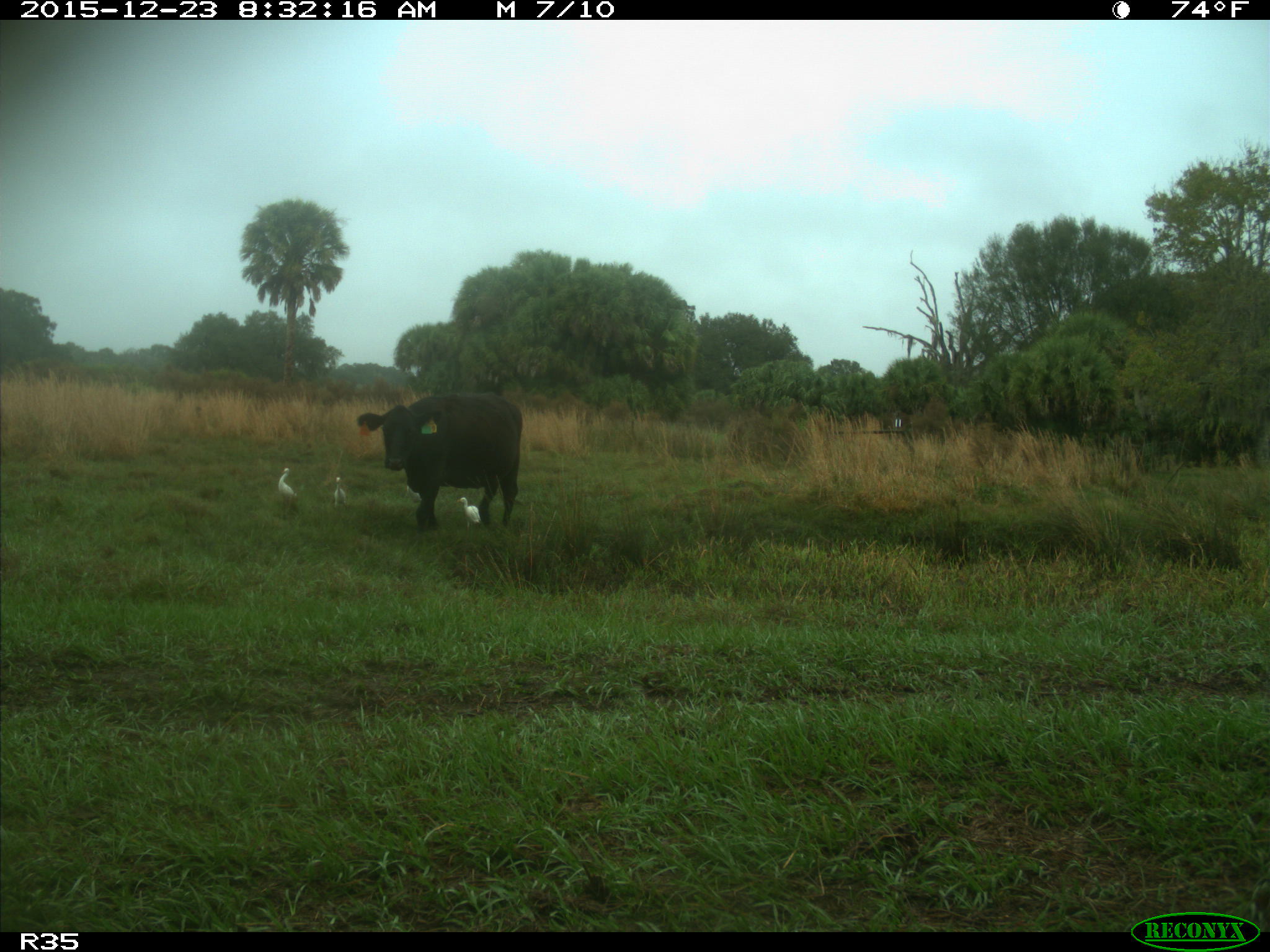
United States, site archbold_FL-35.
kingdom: Animalia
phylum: Chordata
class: Mammalia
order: Artiodactyla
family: Bovidae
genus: Bos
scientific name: Bos taurus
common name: domestic cow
Bos taurus (domestic cow).